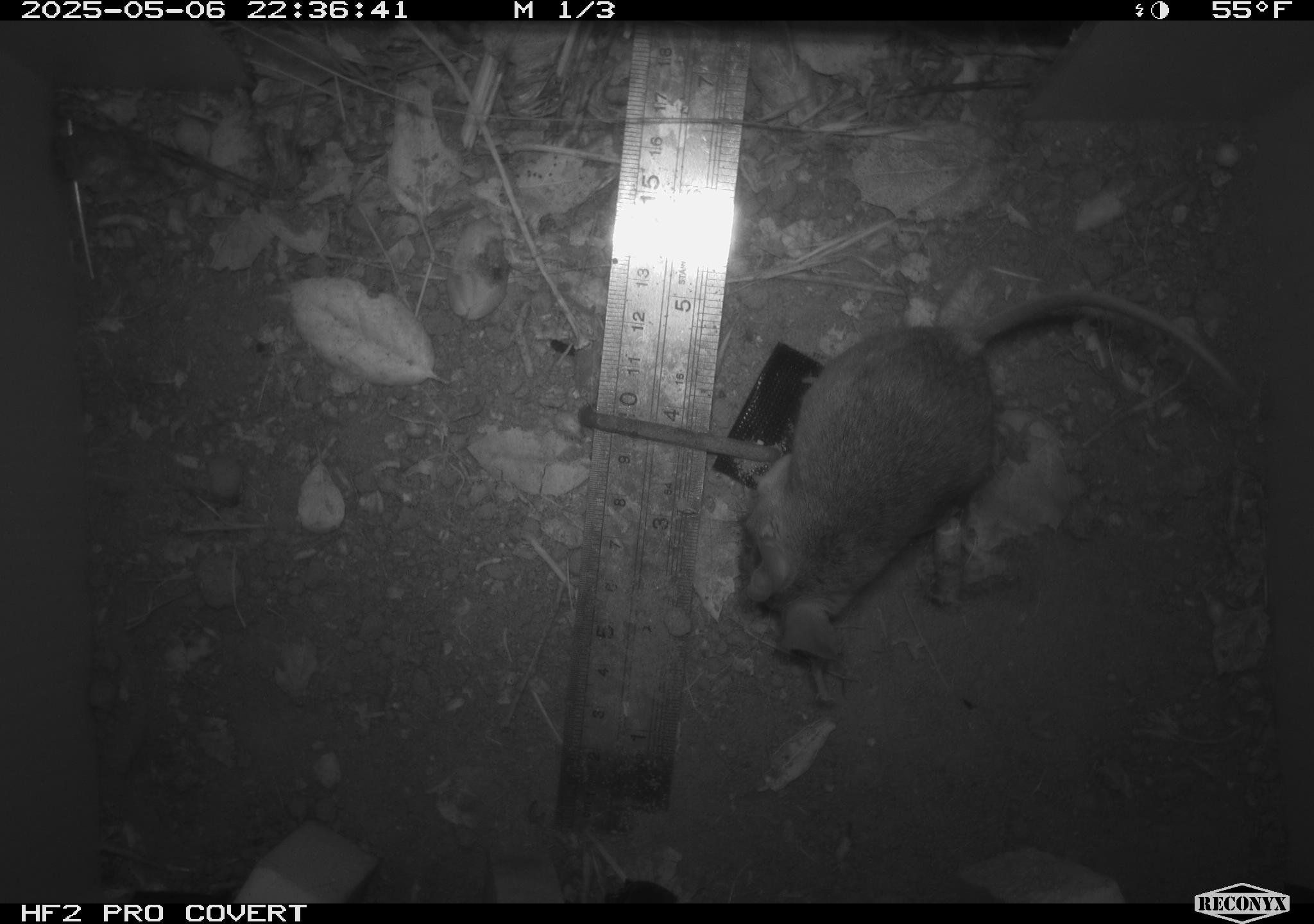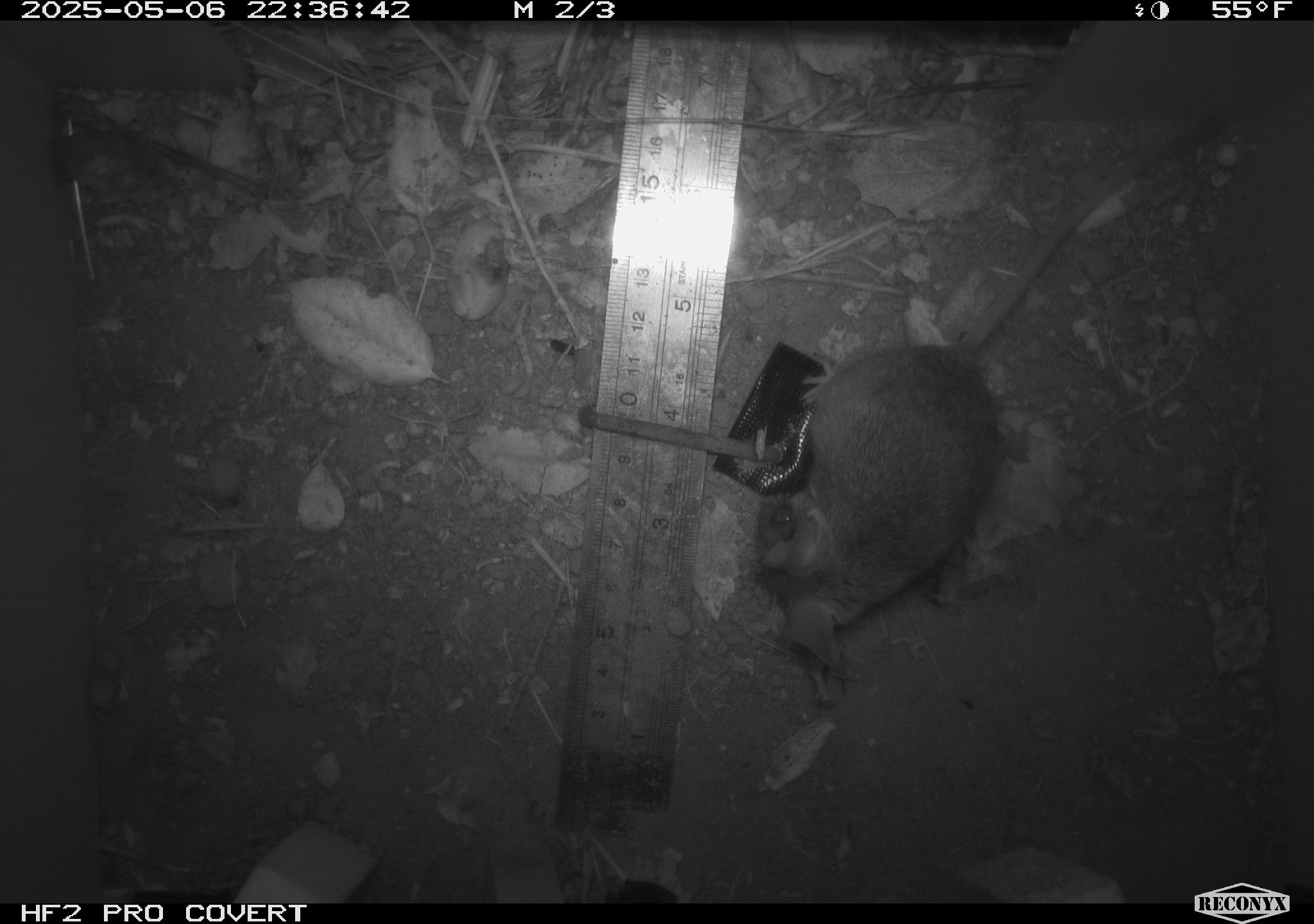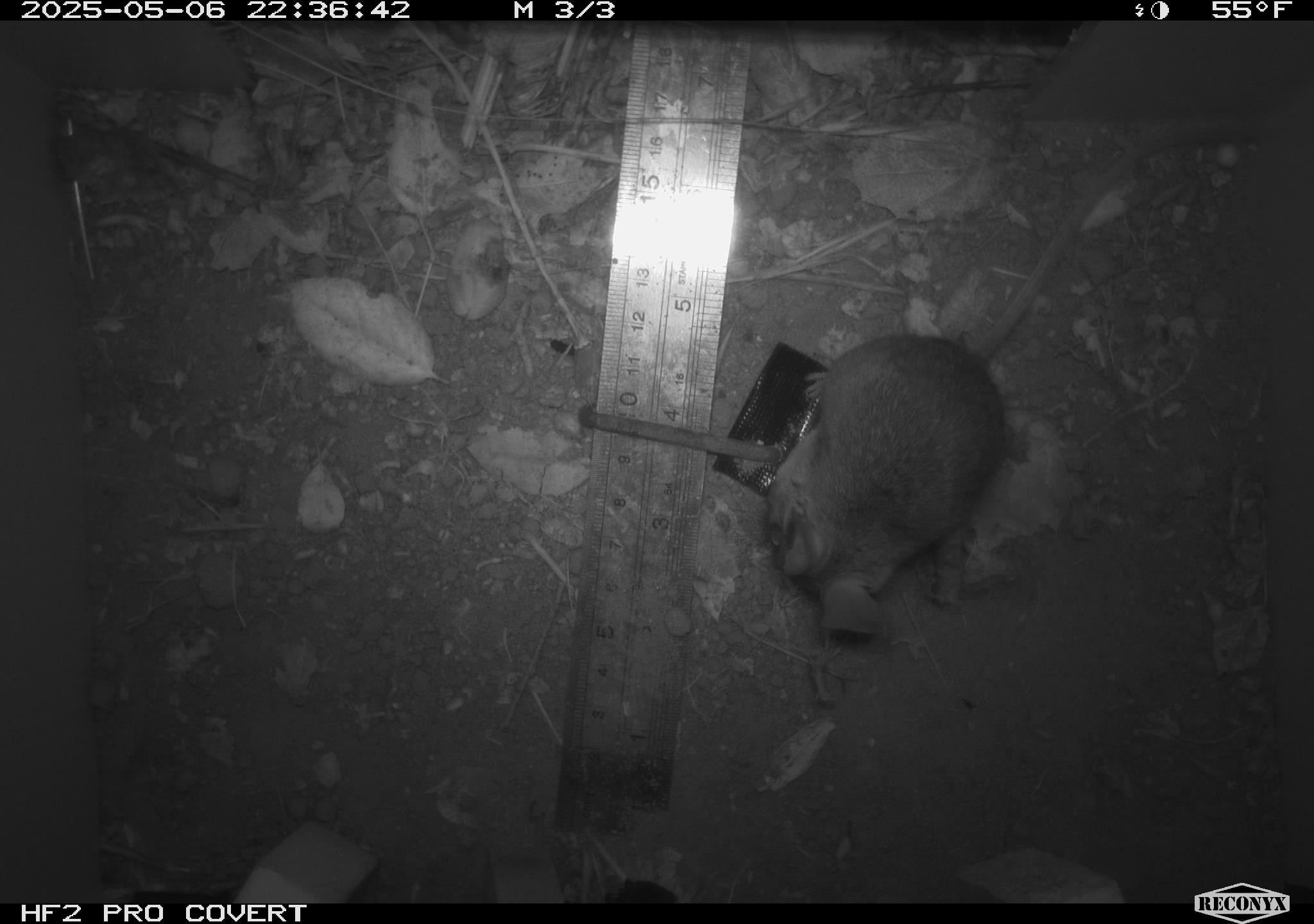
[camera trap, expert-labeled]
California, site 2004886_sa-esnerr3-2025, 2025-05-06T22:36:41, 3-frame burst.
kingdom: Animalia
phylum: Chordata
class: Mammalia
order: Rodentia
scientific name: Rodentia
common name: rodent